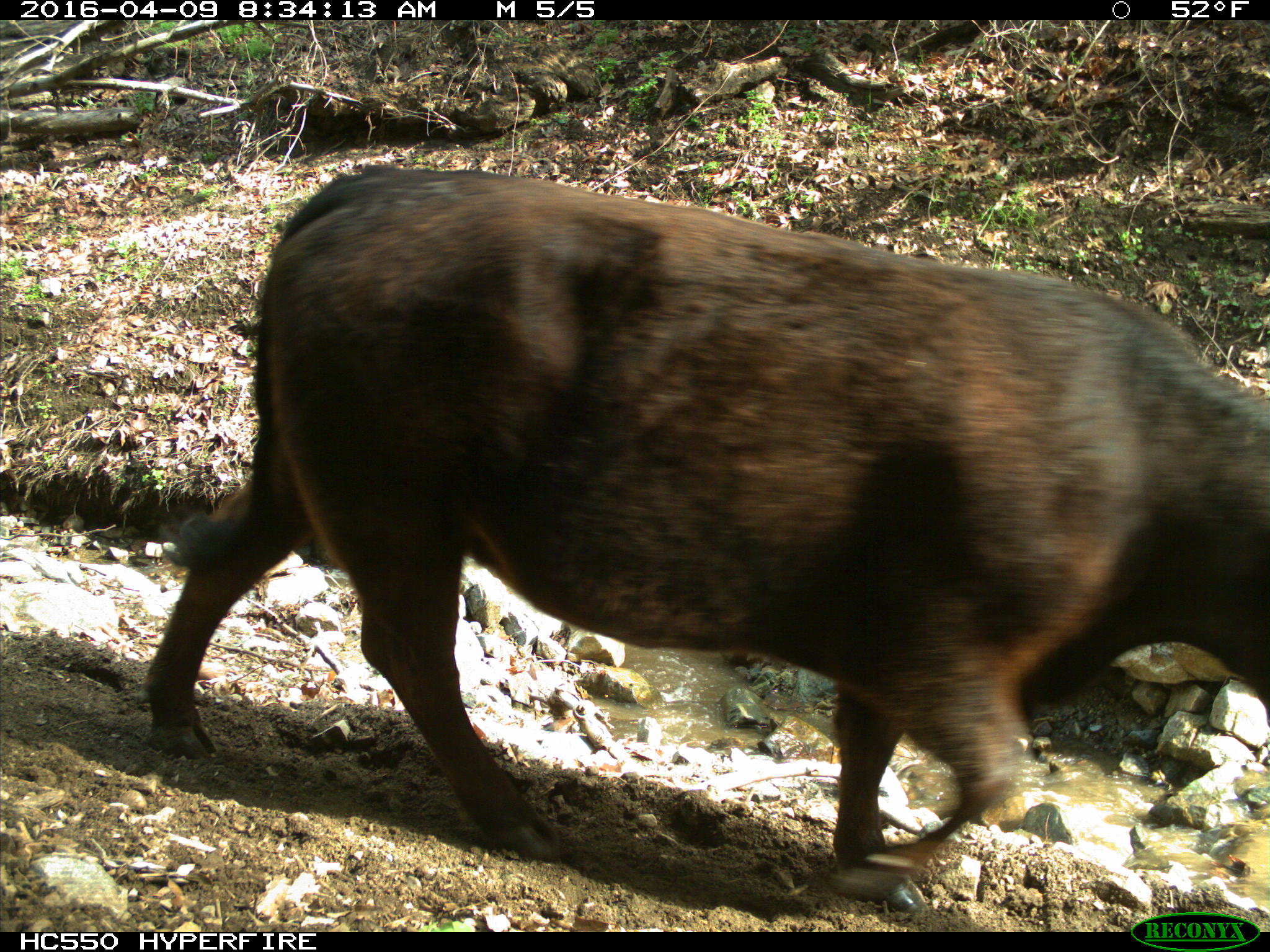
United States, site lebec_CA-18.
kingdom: Animalia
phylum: Chordata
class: Mammalia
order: Artiodactyla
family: Bovidae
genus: Bos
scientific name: Bos taurus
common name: domestic cow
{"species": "Bos taurus (domestic cow)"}